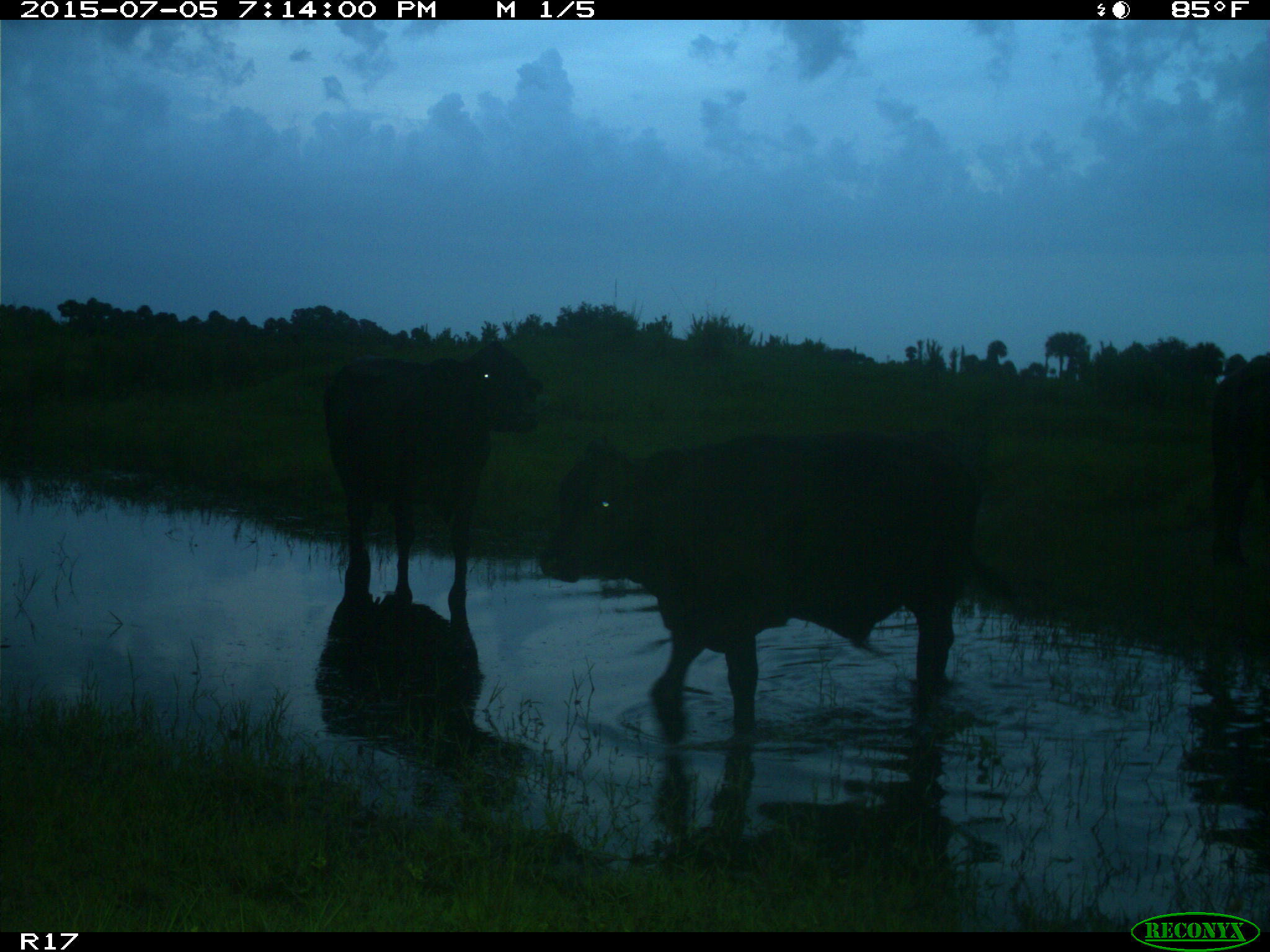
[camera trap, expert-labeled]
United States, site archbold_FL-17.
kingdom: Animalia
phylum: Chordata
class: Mammalia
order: Artiodactyla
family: Bovidae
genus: Bos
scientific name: Bos taurus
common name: domestic cow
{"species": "Bos taurus (domestic cow)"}